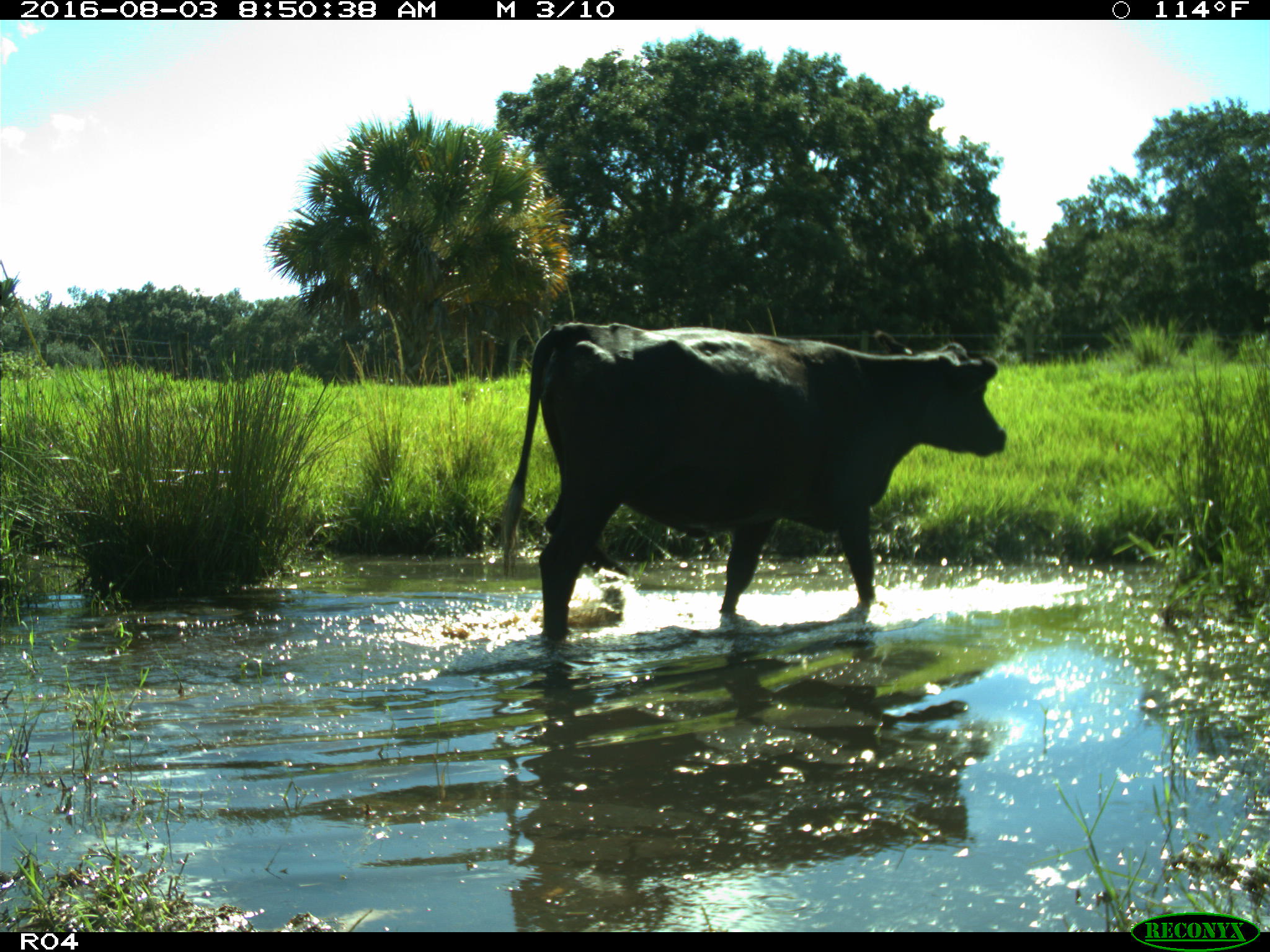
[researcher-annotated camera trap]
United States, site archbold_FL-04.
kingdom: Animalia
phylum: Chordata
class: Mammalia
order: Artiodactyla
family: Bovidae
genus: Bos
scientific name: Bos taurus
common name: domestic cow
Bos taurus (domestic cow).